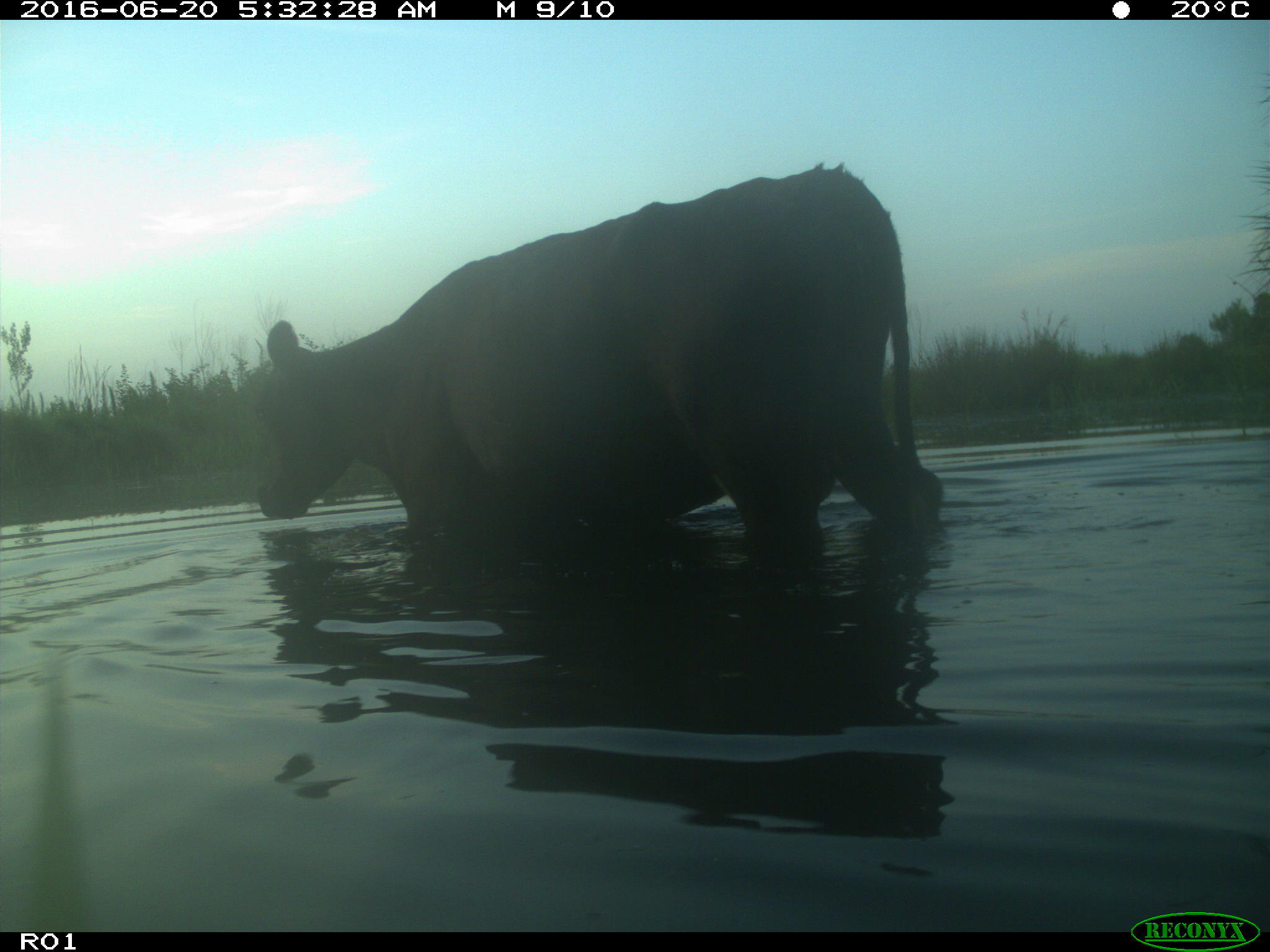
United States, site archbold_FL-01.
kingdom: Animalia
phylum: Chordata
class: Mammalia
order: Artiodactyla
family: Bovidae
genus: Bos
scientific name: Bos taurus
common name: domestic cow